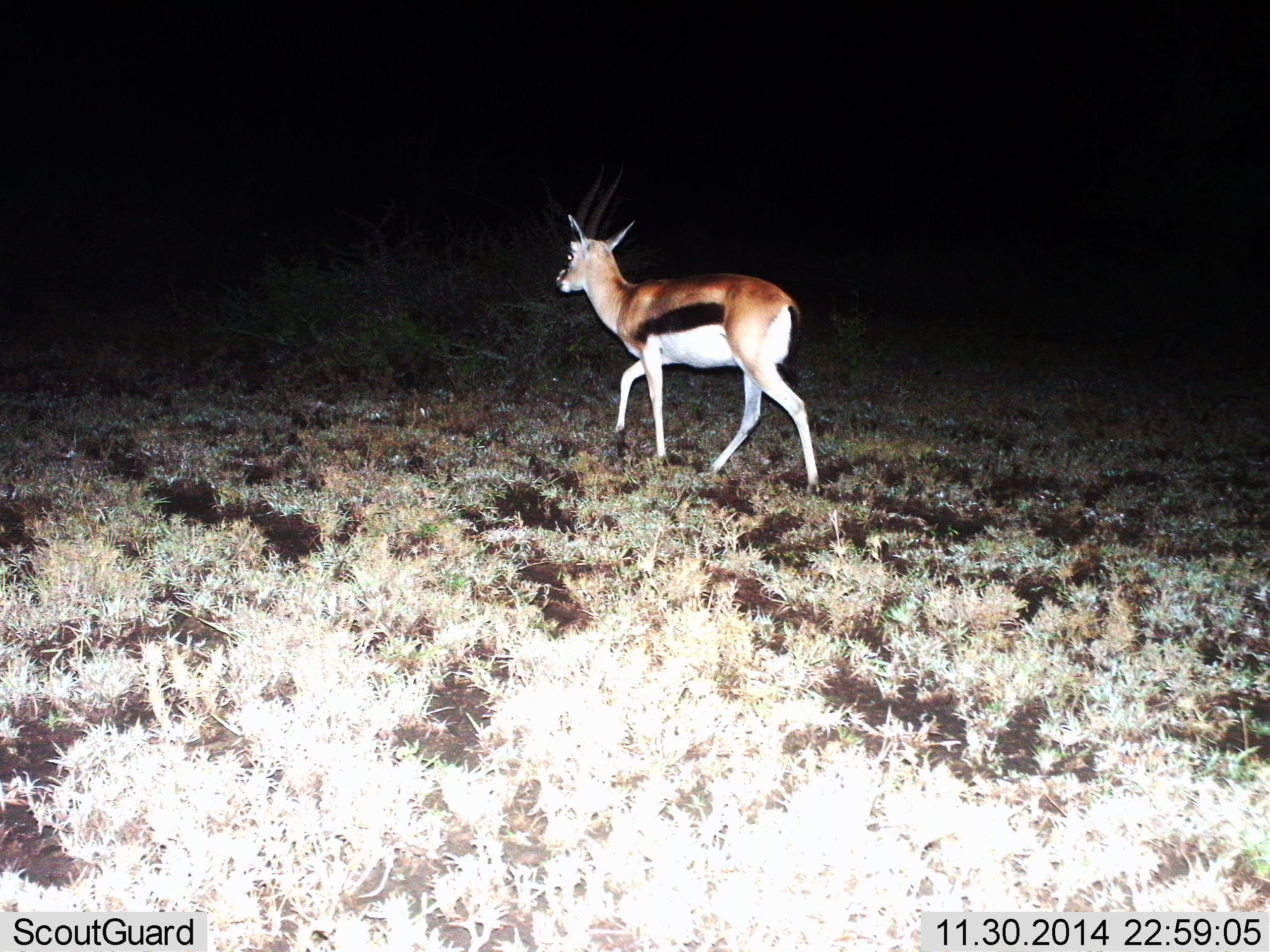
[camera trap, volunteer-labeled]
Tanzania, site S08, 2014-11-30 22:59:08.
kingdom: Animalia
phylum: Chordata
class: Mammalia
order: Artiodactyla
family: Bovidae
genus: Eudorcas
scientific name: Eudorcas thomsonii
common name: thomson's gazelle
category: gazellethomsons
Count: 1.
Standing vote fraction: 10%.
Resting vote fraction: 0%.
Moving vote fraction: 100%.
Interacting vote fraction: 0%.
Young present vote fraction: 0%.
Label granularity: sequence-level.